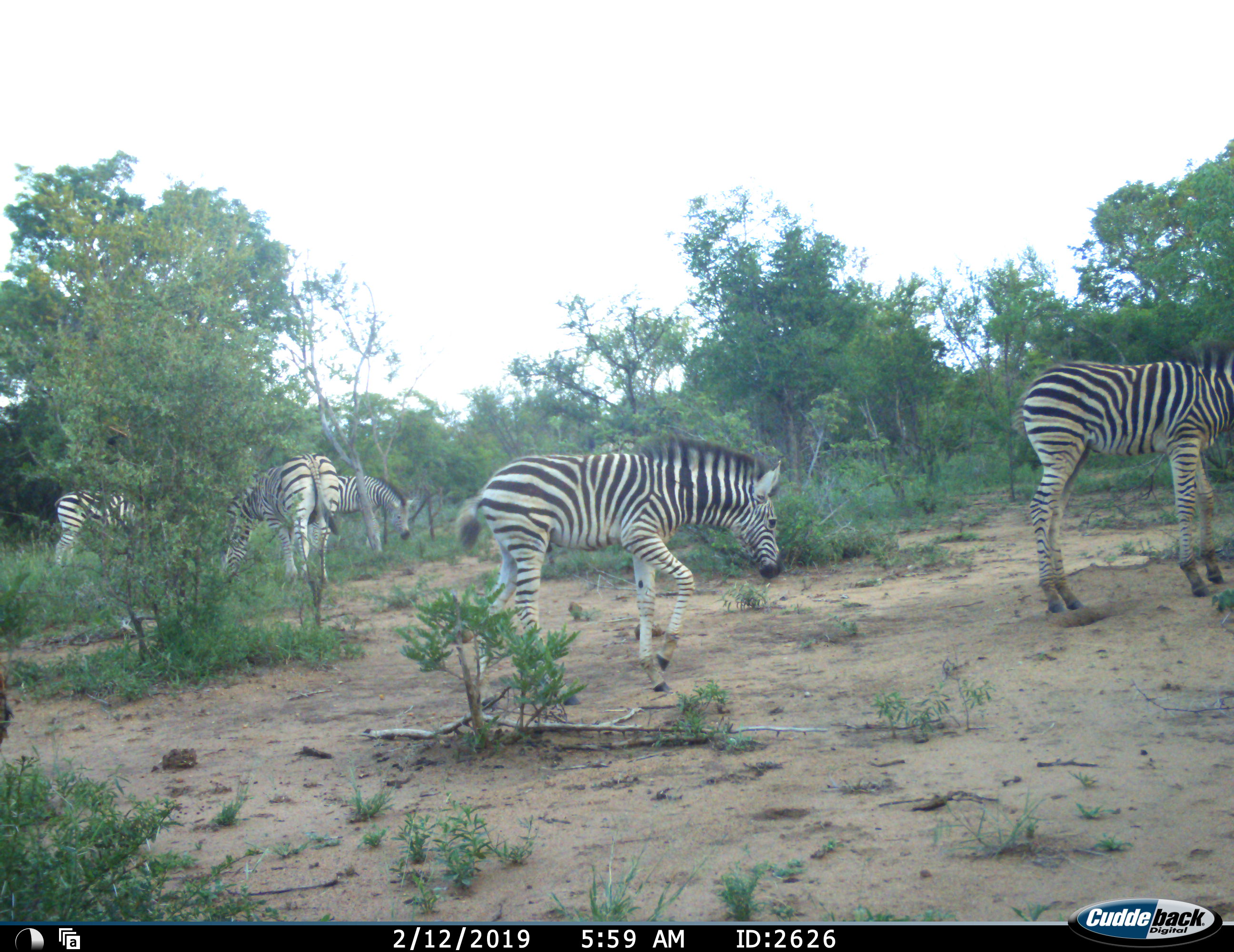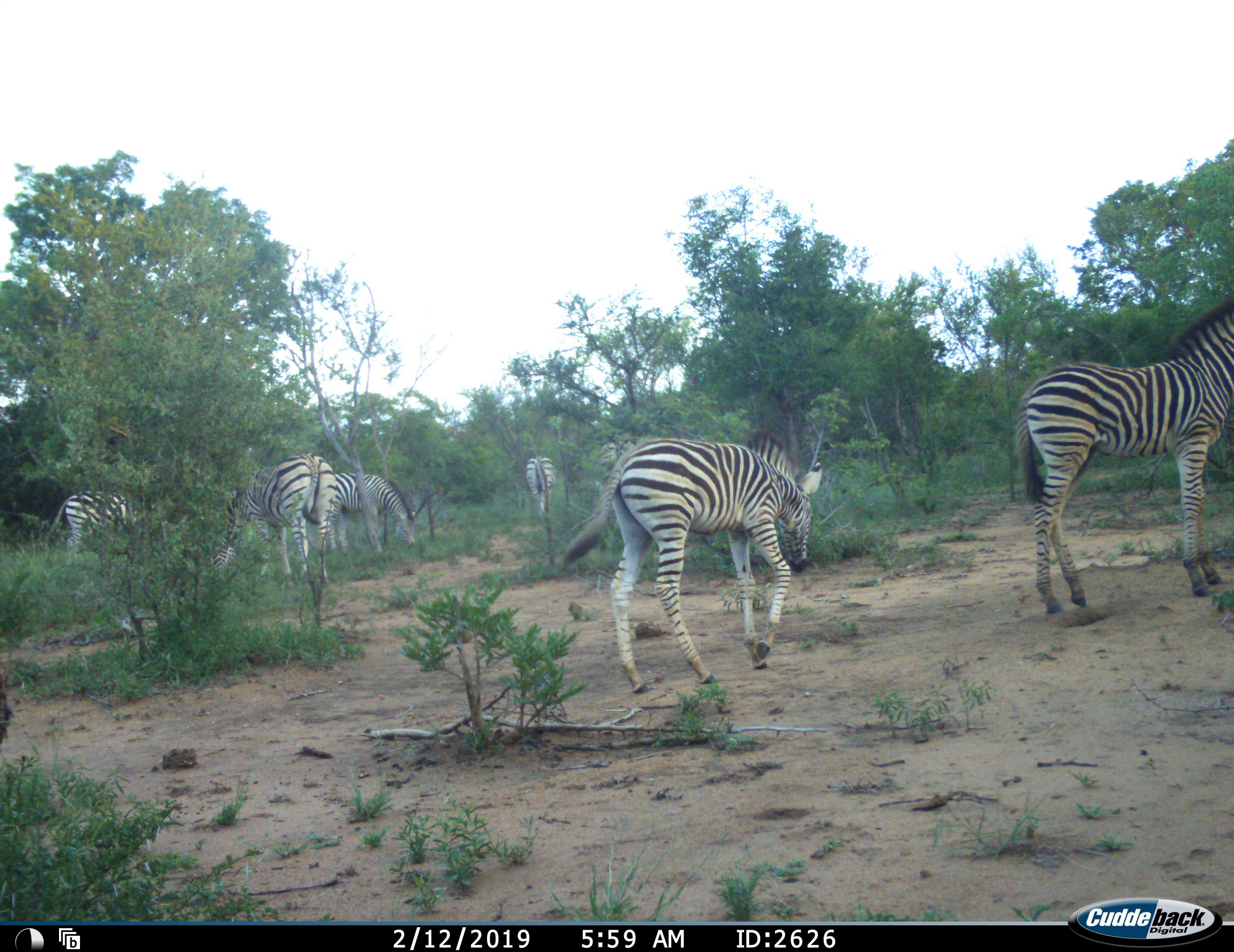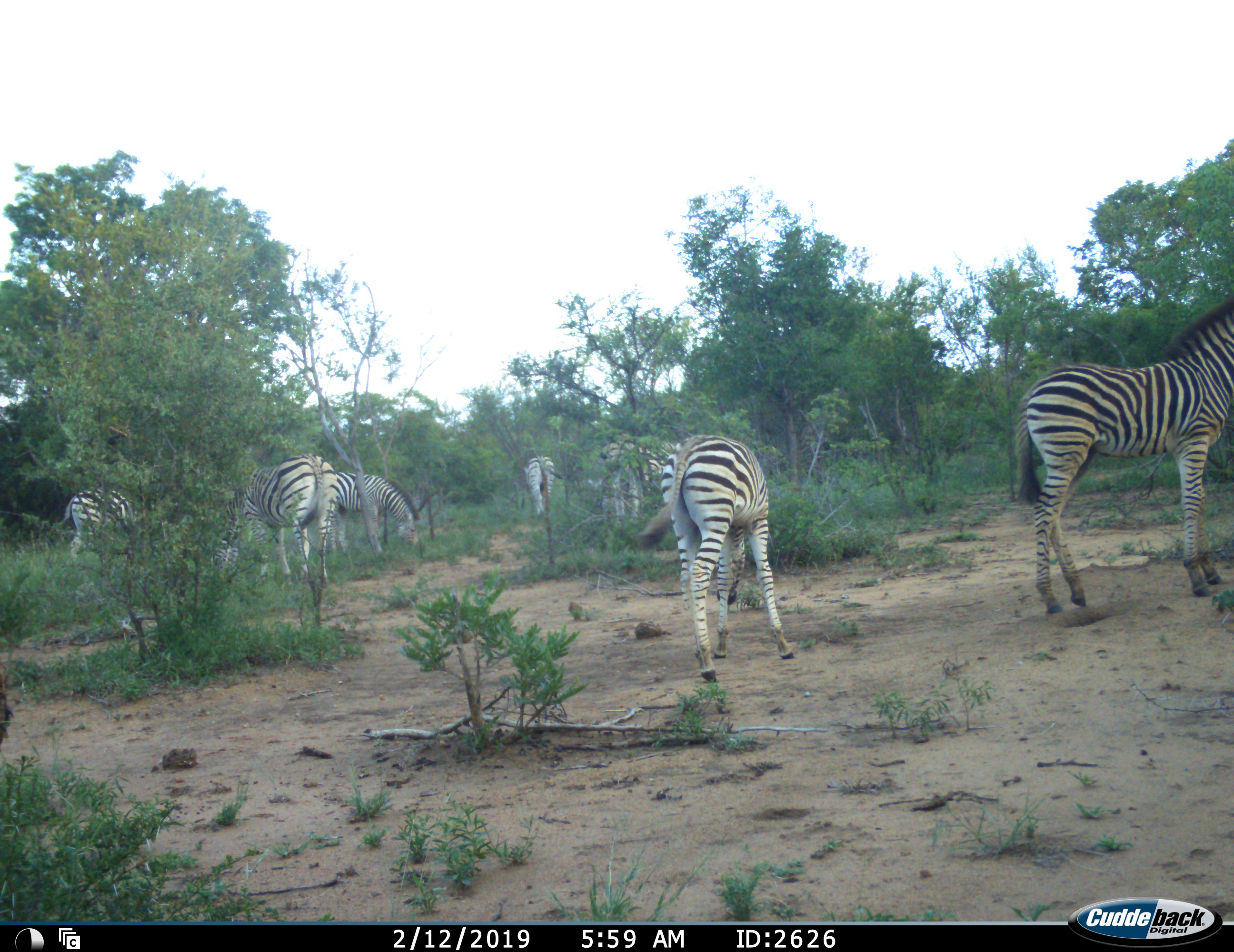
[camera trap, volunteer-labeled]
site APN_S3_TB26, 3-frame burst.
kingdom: Animalia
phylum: Chordata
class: Mammalia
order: Perissodactyla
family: Equidae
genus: Equus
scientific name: Equus quagga burchellii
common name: burchell's zebra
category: zebraburchells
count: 7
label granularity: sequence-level